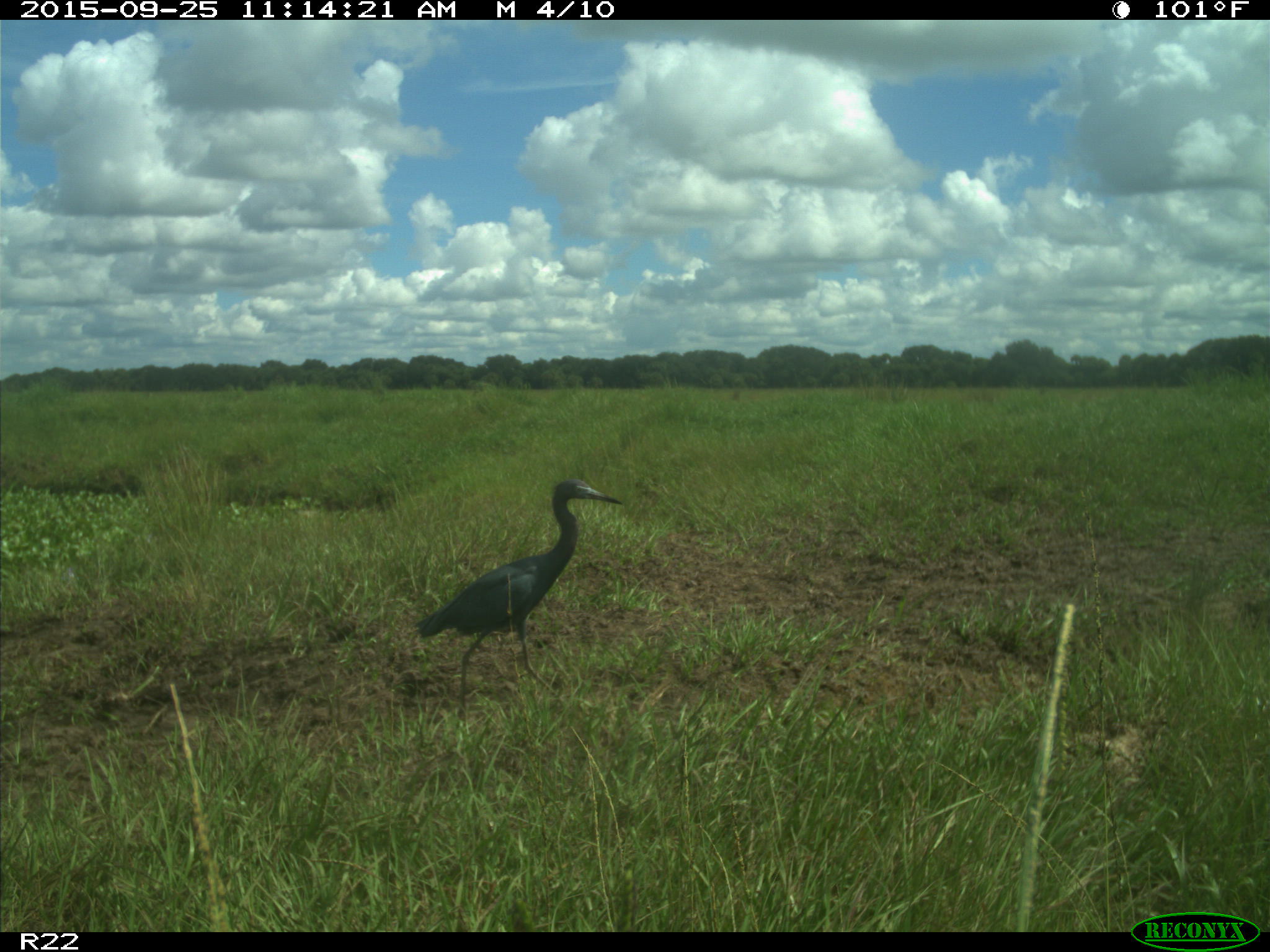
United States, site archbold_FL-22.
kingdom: Animalia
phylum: Chordata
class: Aves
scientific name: Aves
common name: birds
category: unidentified bird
Unidentified bird (birds) (Aves).